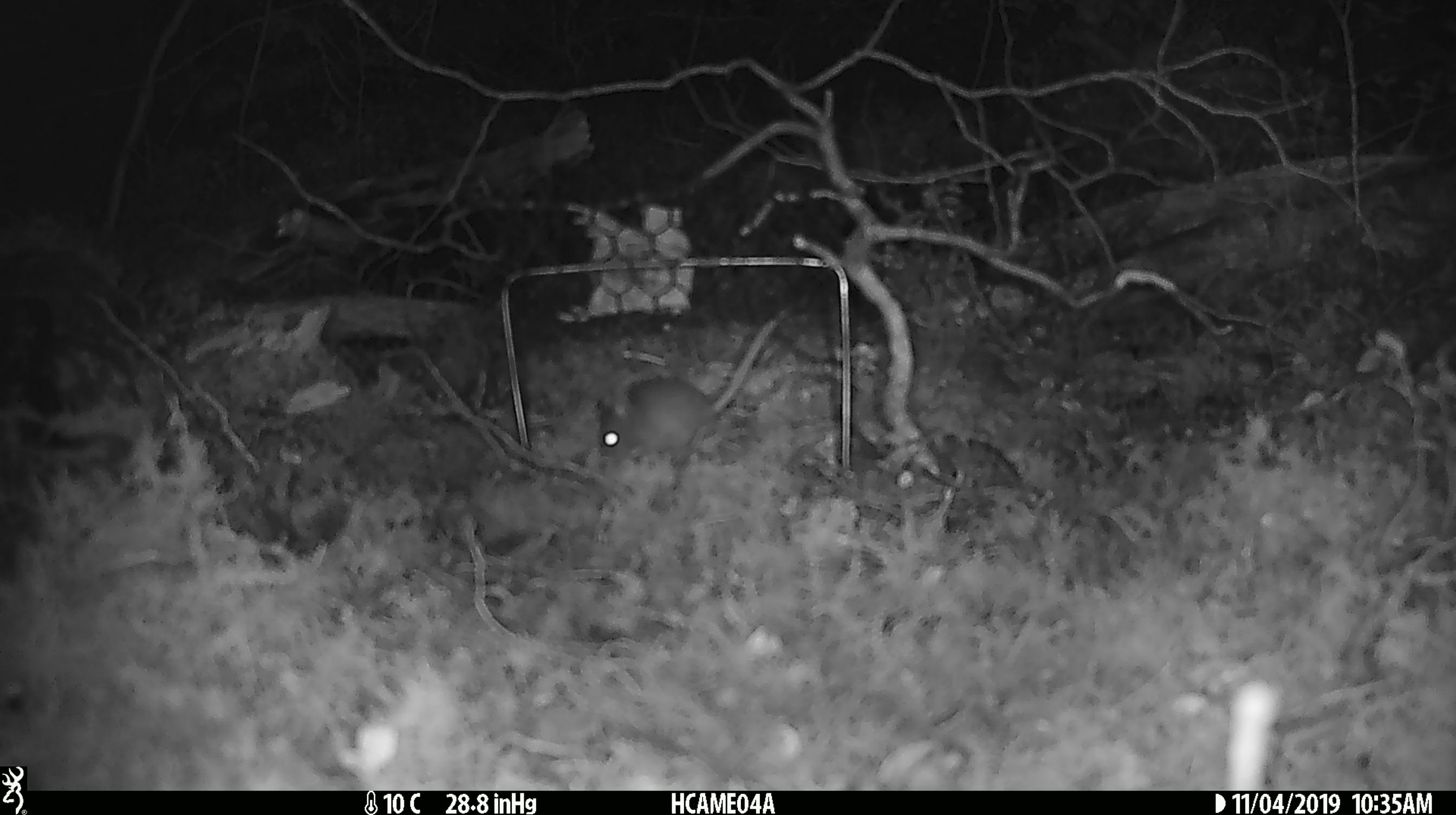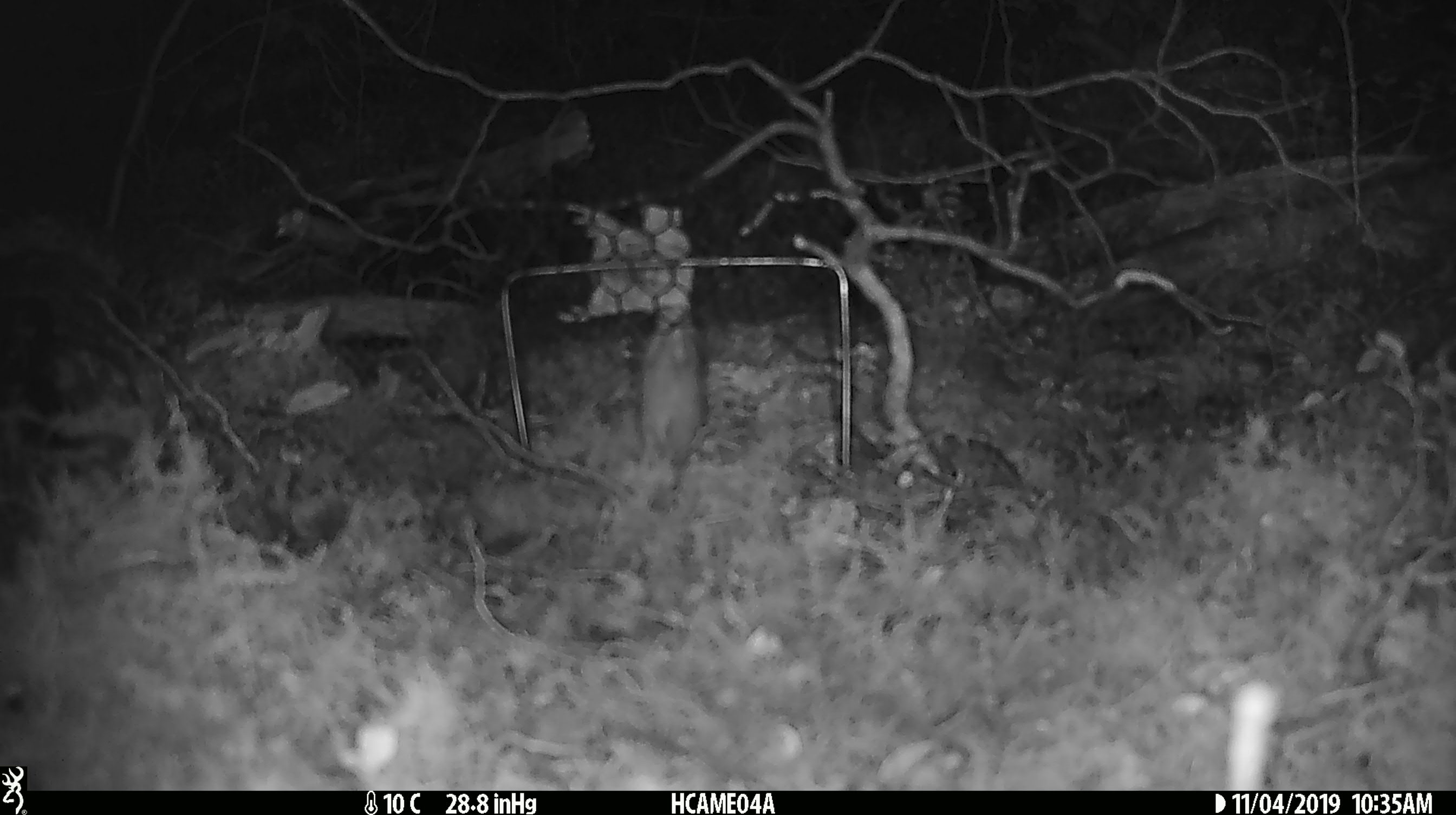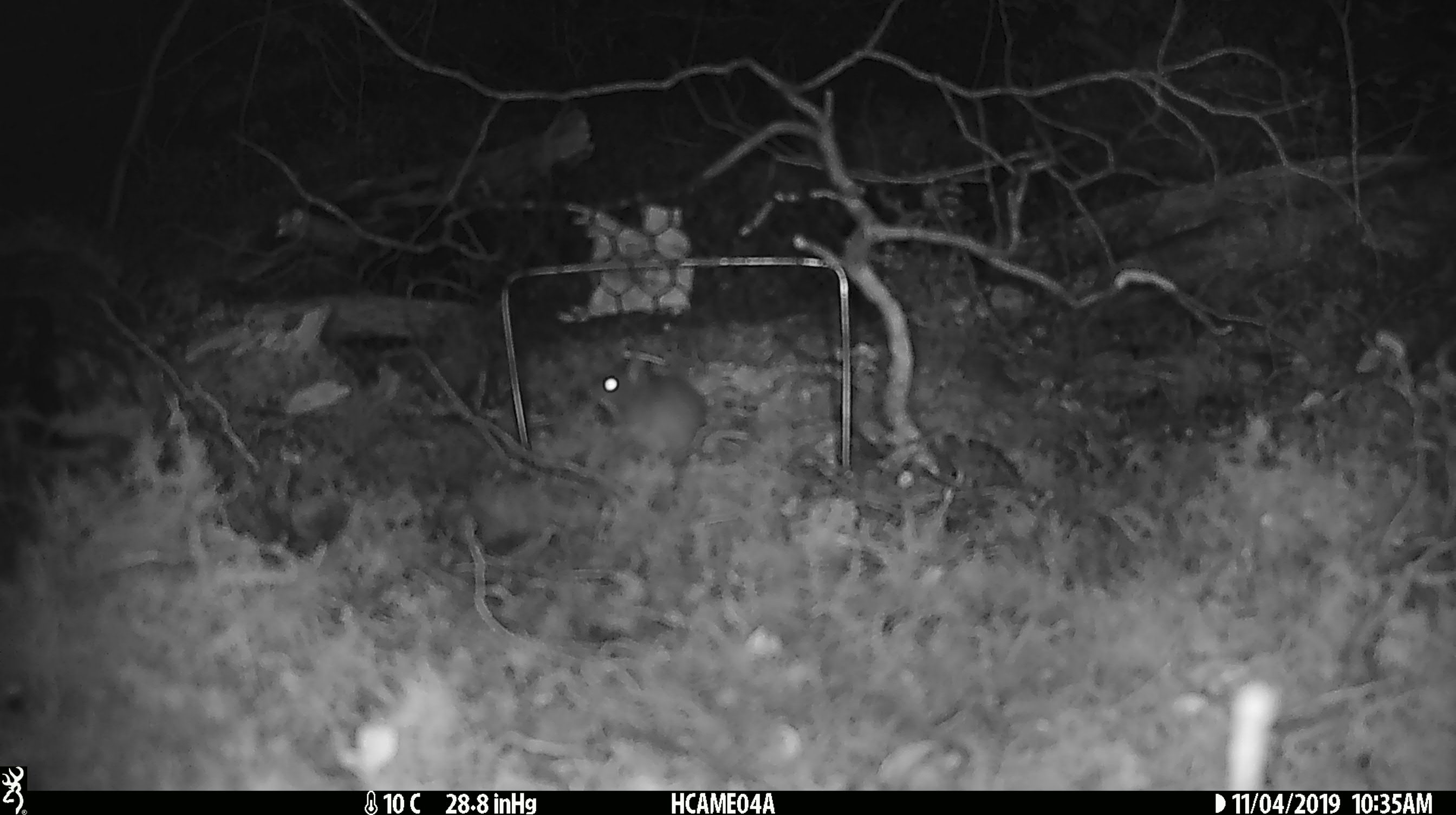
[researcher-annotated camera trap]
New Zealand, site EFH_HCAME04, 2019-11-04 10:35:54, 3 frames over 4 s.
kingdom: Animalia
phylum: Chordata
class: Mammalia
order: Rodentia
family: Muridae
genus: Mus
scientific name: Mus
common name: mouse